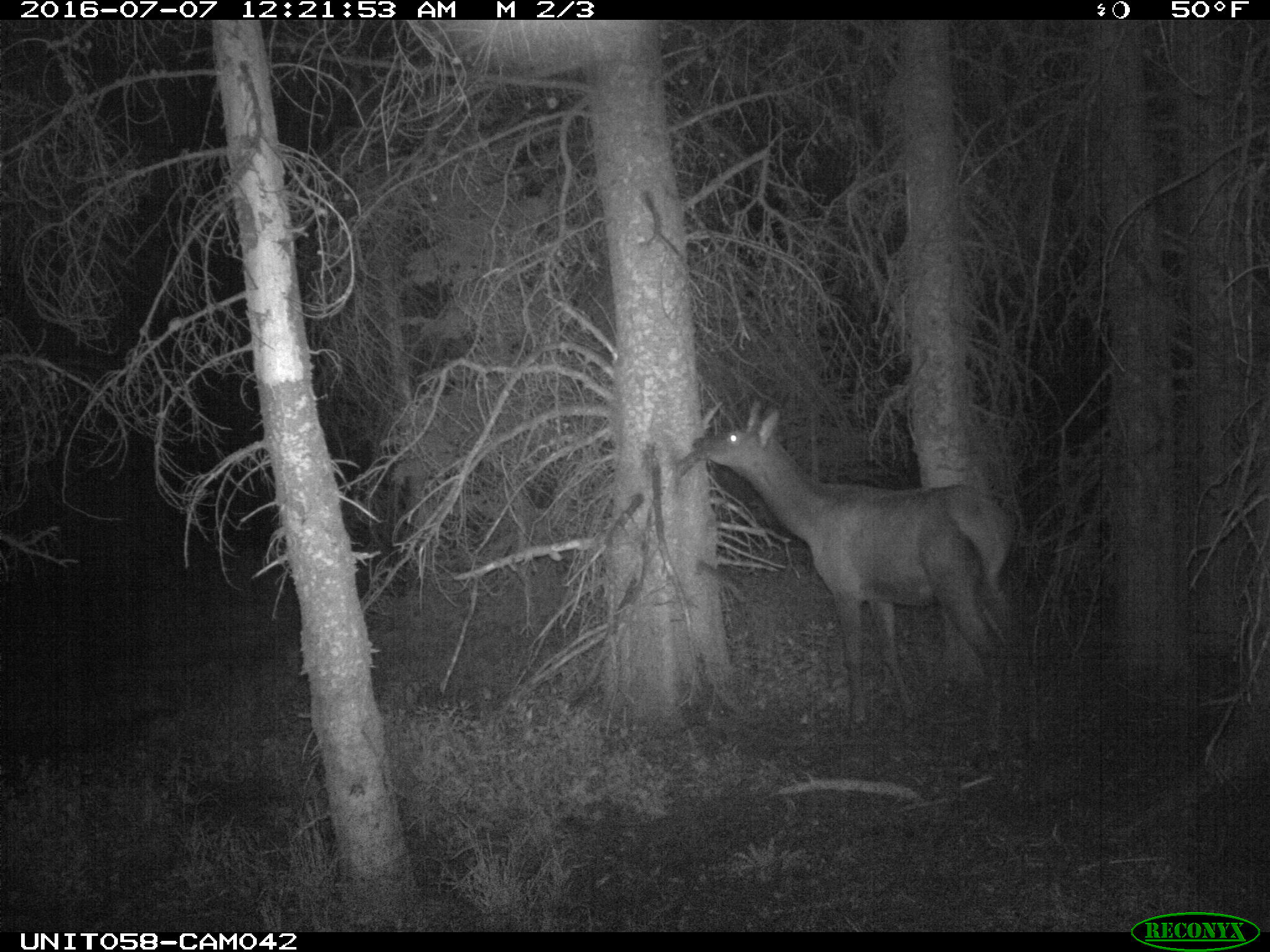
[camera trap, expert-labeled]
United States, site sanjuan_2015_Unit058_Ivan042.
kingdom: Animalia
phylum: Chordata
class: Mammalia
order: Artiodactyla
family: Cervidae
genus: Cervus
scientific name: Cervus elaphus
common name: red deer